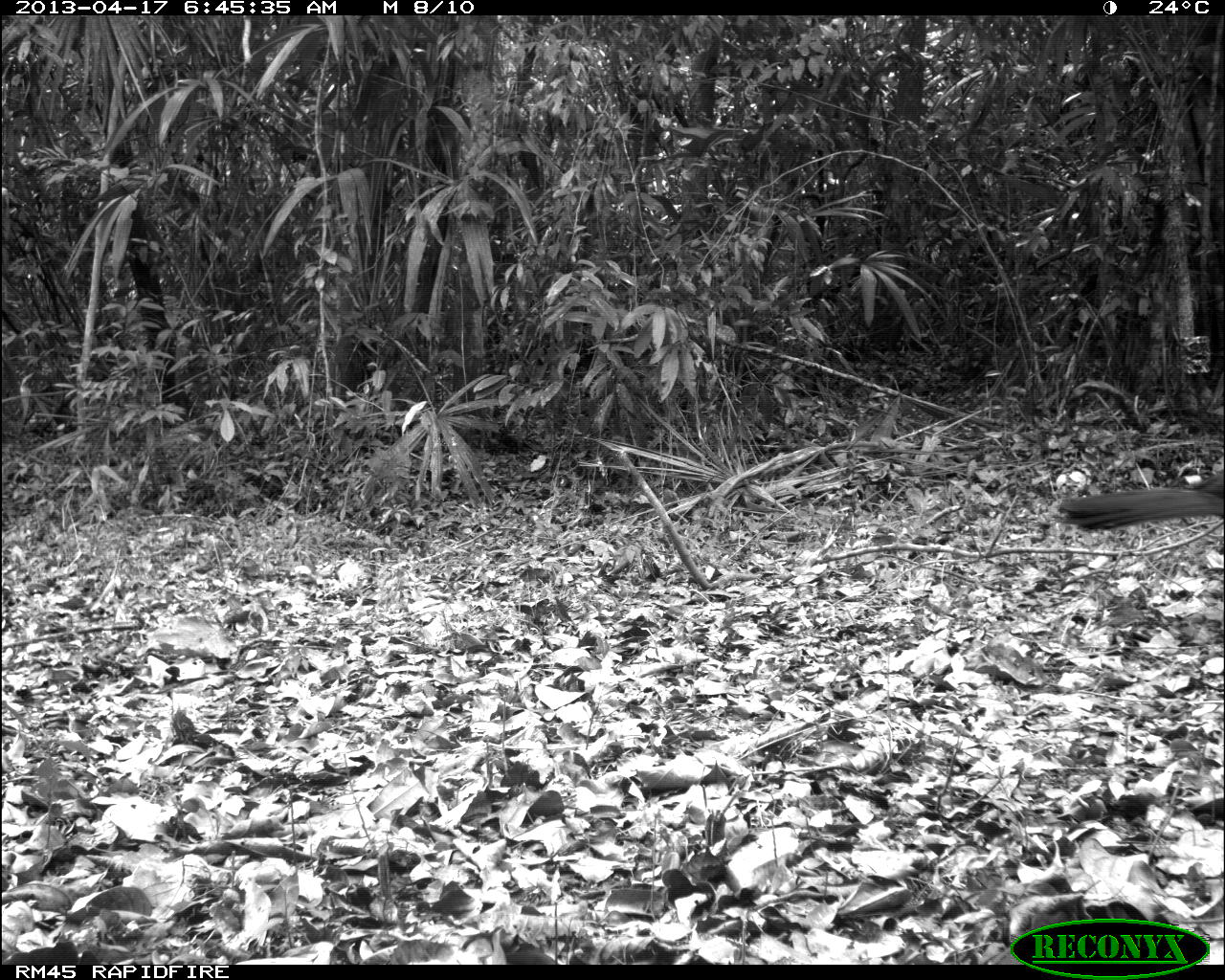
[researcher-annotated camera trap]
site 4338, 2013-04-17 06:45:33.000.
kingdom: Animalia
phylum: Chordata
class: Aves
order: Galliformes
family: Cracidae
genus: Penelope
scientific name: Penelope purpurascens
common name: crested guan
Penelope purpurascens (crested guan), count 1.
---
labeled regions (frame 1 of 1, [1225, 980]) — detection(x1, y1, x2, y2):
penelope purpurascens: detection(1057, 464, 1225, 536)